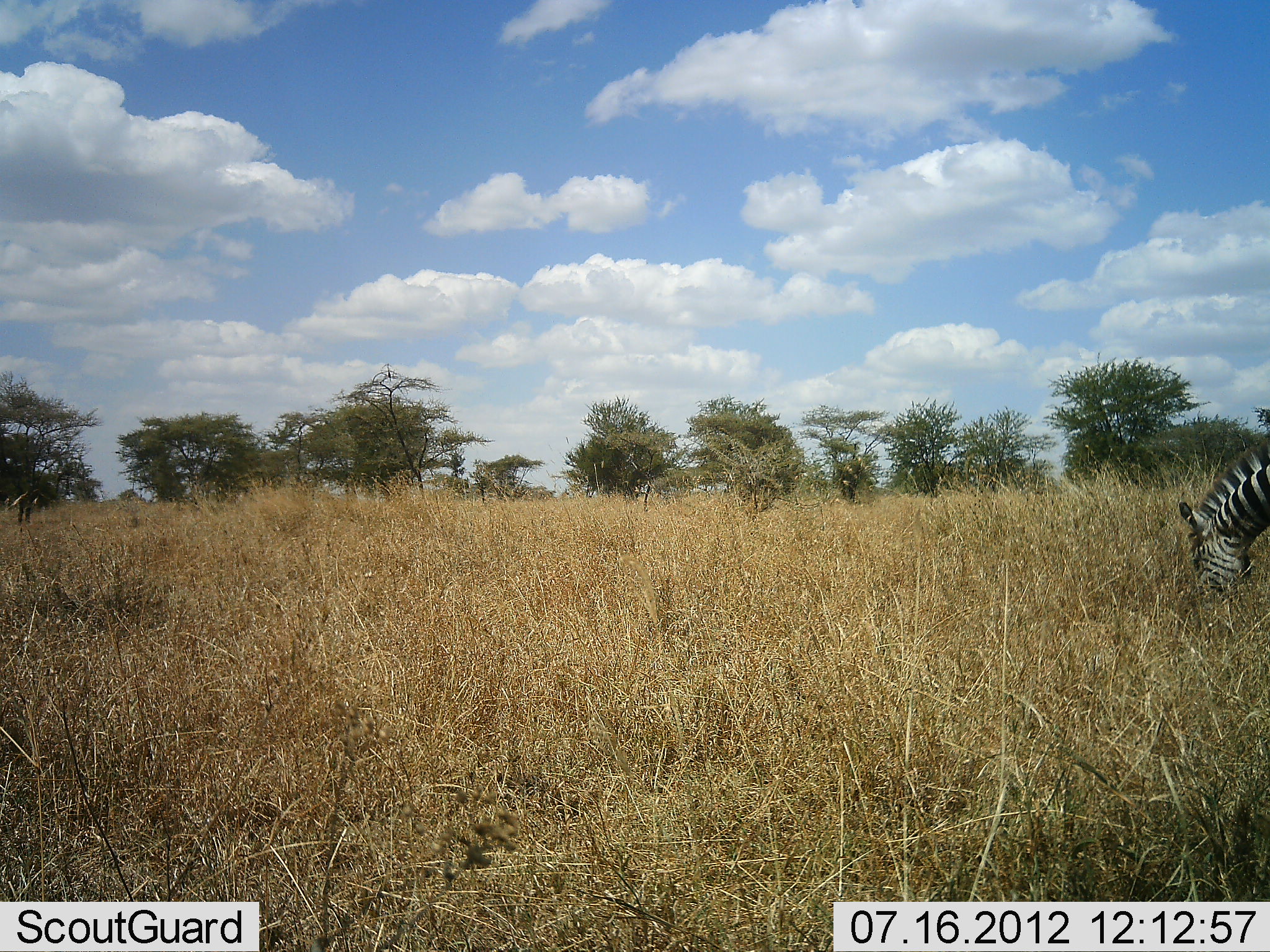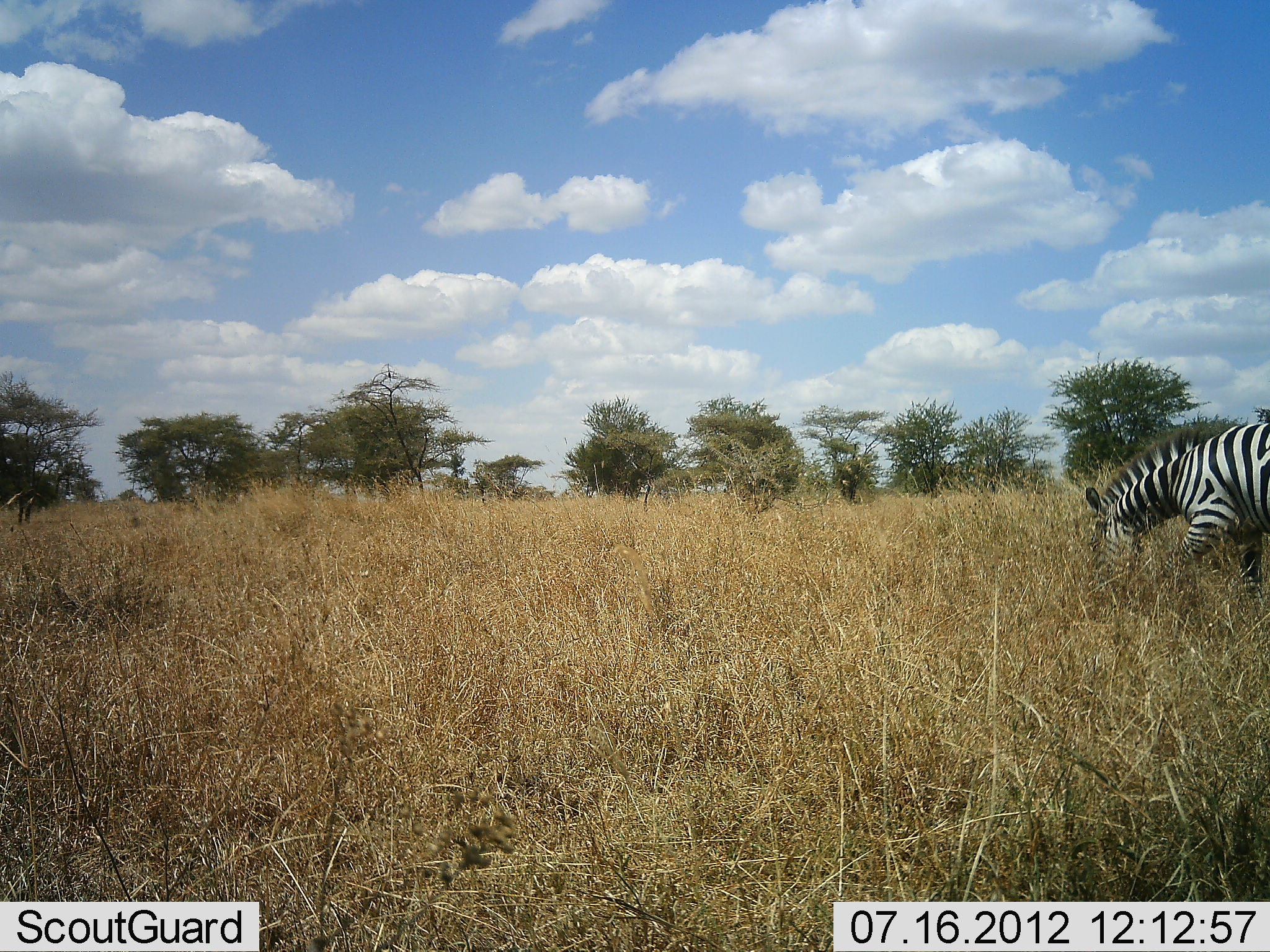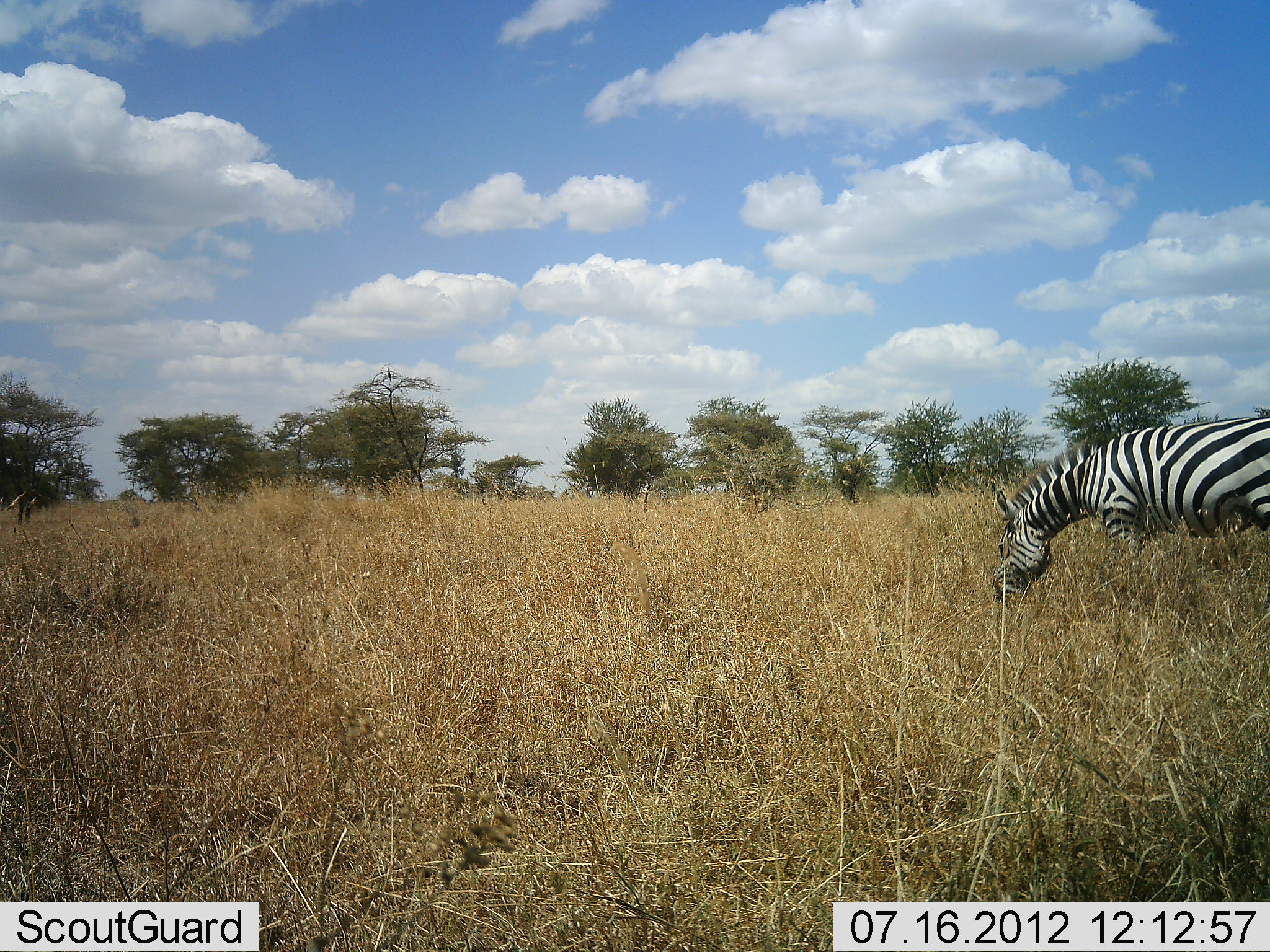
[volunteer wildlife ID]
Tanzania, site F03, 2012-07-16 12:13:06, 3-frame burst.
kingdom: Animalia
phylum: Chordata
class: Mammalia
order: Perissodactyla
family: Equidae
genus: Equus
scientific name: Equus quagga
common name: plains zebra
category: zebra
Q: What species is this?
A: Zebra (plains zebra) (Equus quagga).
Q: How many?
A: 1.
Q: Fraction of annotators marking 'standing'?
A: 0%.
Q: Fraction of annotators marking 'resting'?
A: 0%.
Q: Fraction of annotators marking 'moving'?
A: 70%.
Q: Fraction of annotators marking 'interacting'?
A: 0%.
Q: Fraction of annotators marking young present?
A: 0%.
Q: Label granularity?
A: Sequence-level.